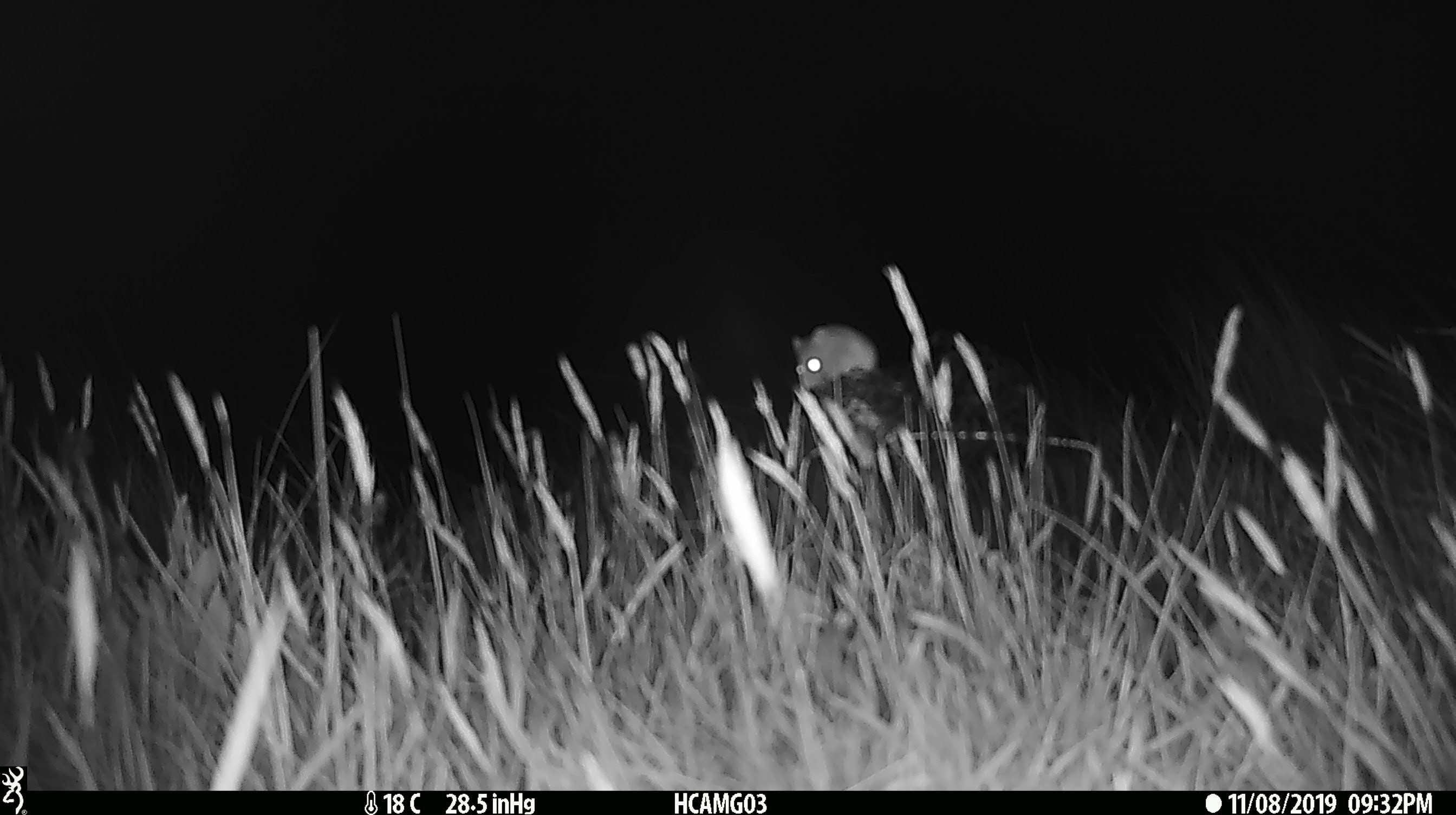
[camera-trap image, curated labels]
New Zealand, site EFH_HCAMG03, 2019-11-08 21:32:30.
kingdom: Animalia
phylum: Chordata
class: Mammalia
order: Rodentia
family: Muridae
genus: Mus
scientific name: Mus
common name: mouse